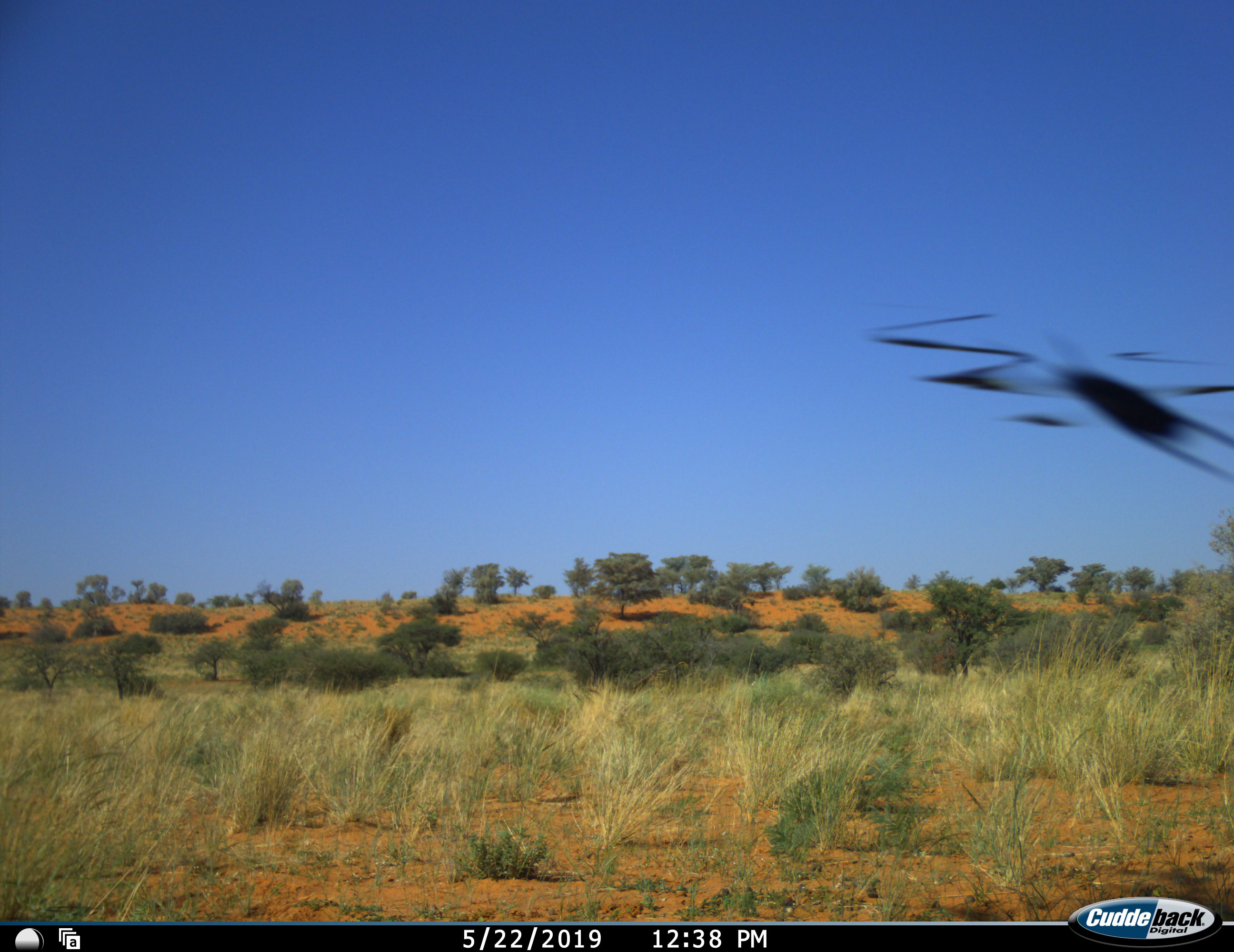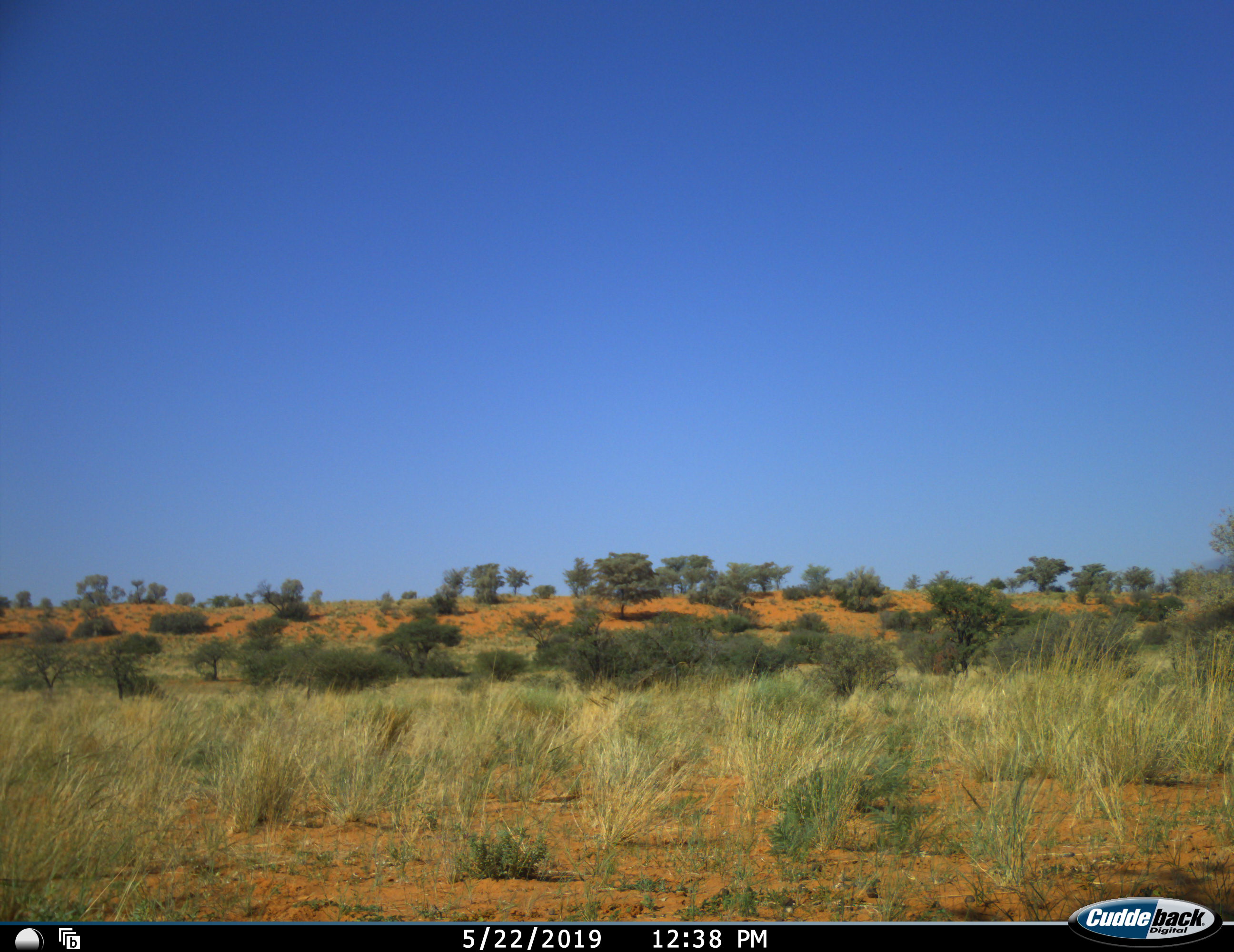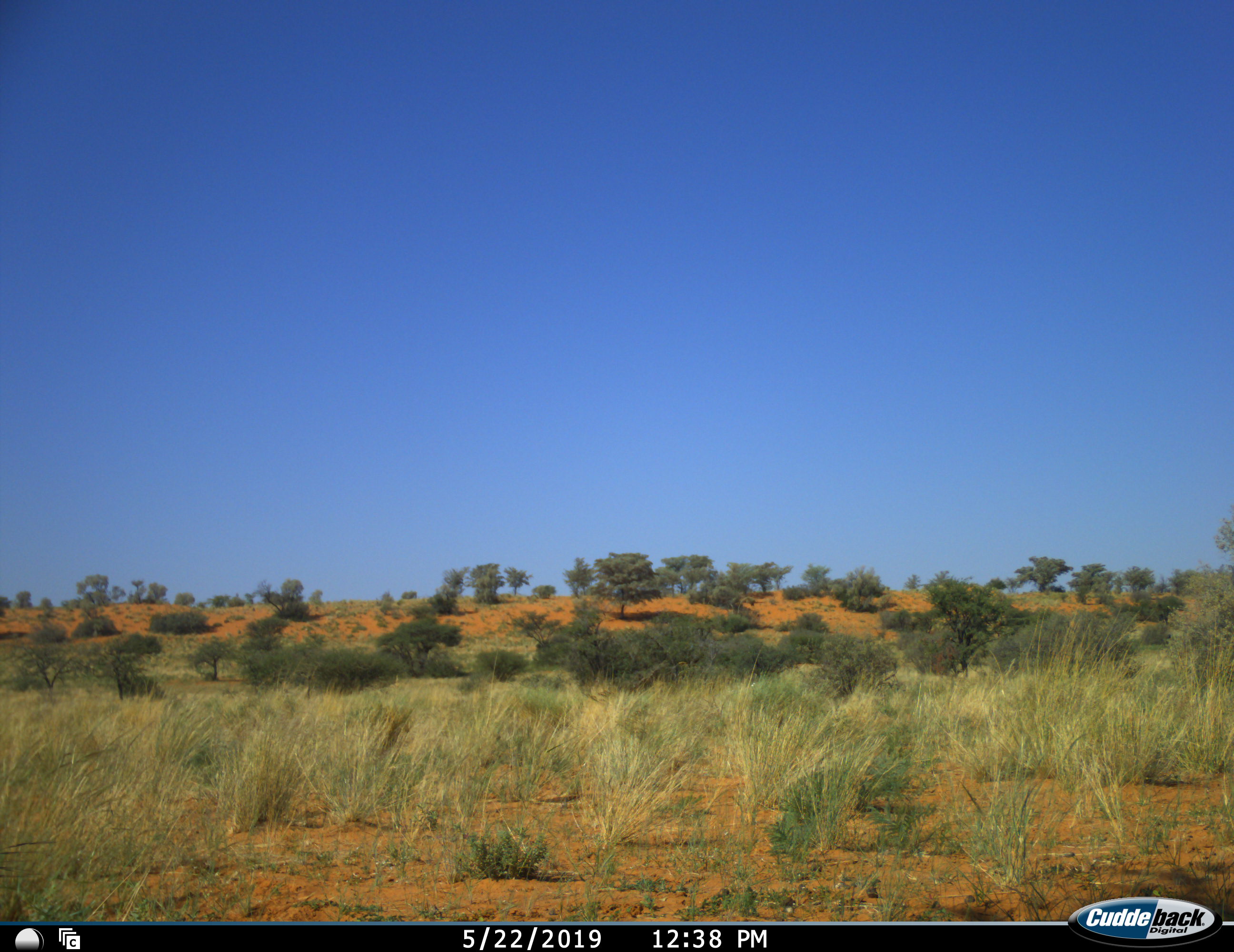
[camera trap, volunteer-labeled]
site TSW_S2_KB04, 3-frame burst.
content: unidentified animal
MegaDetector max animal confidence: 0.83